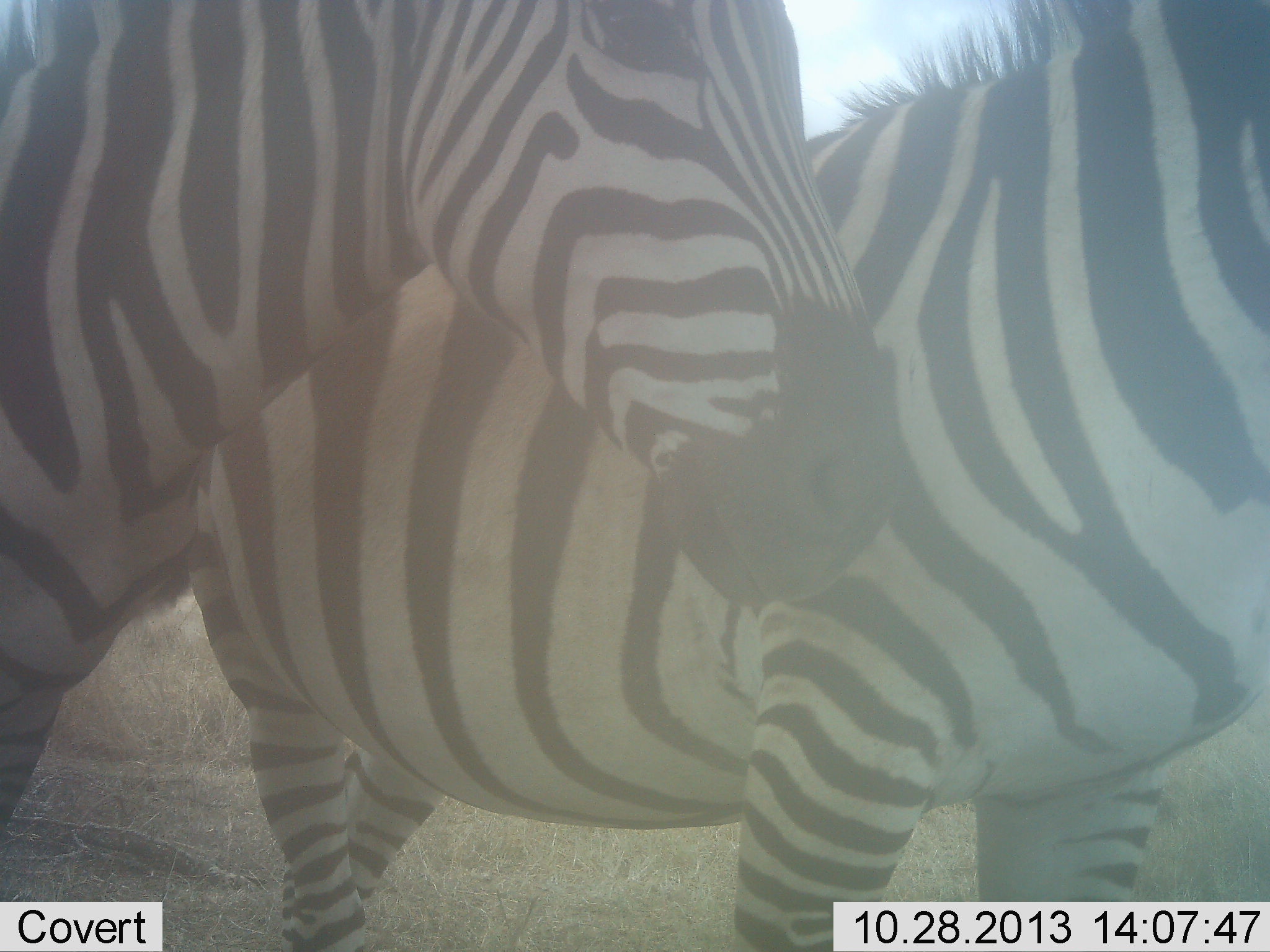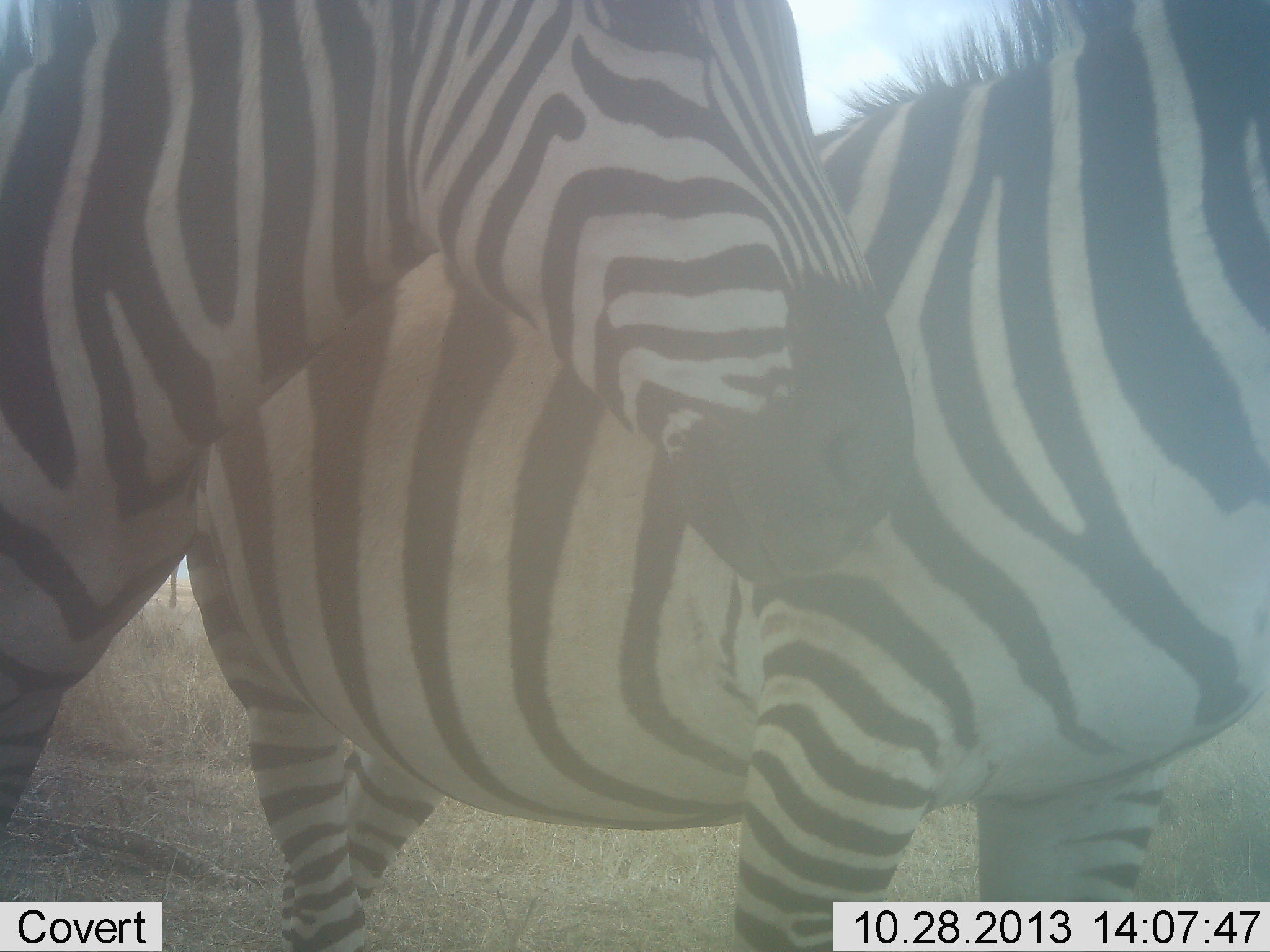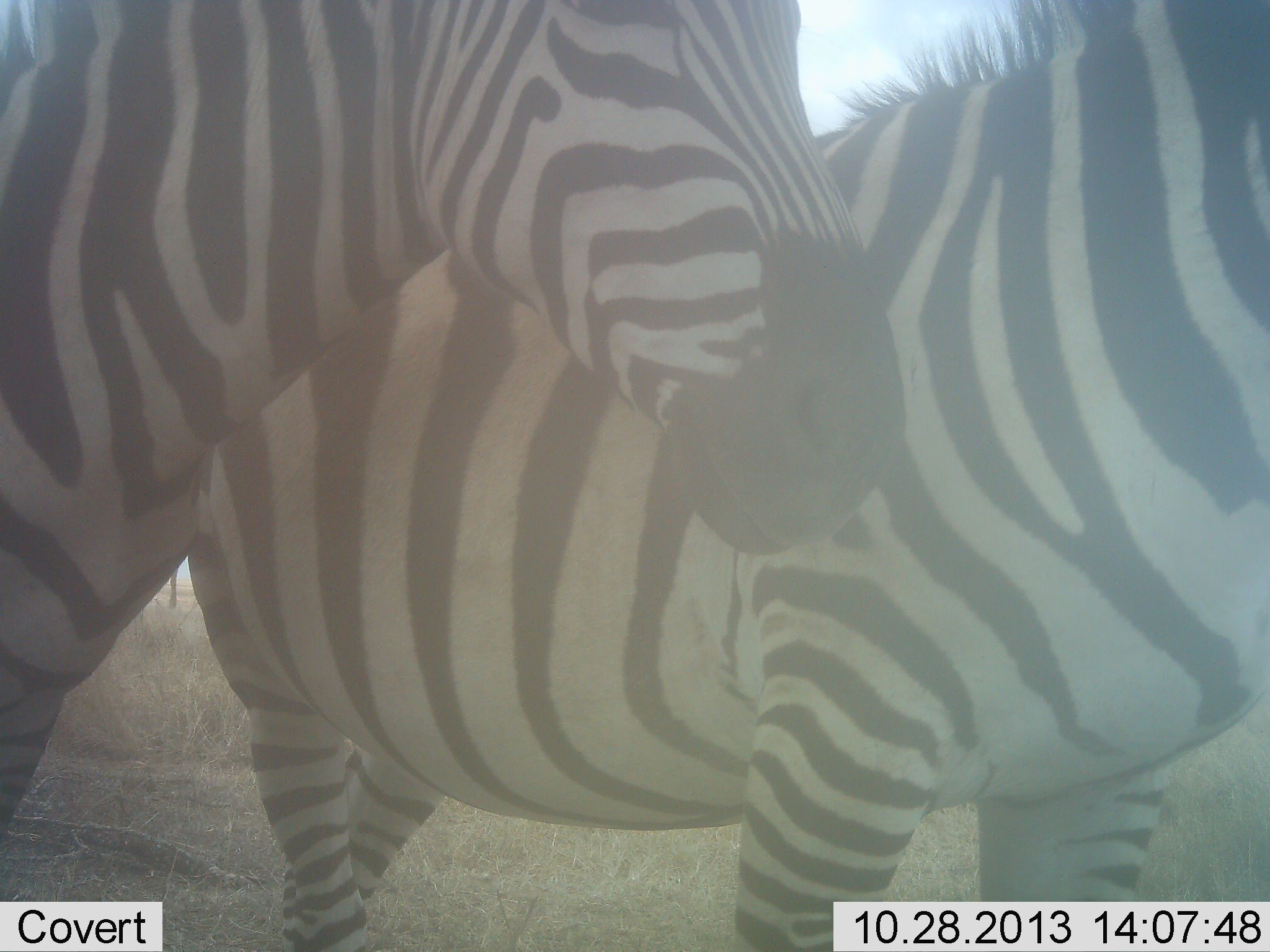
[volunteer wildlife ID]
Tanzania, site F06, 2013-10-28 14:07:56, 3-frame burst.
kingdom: Animalia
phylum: Chordata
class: Mammalia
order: Perissodactyla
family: Equidae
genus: Equus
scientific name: Equus quagga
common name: plains zebra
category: zebra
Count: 2.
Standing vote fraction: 89%.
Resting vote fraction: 0%.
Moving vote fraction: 11%.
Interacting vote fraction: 17%.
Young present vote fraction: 0%.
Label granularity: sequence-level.